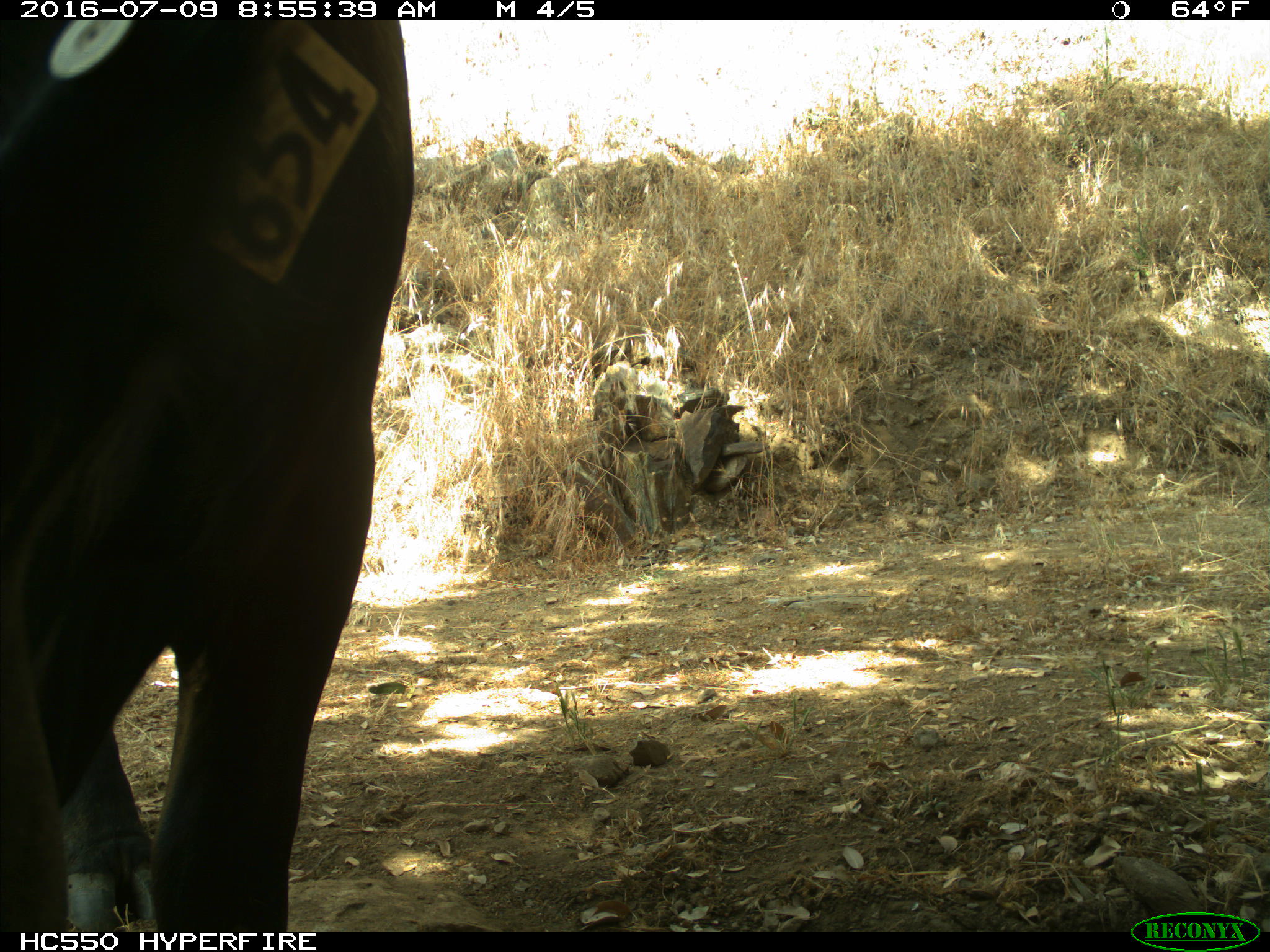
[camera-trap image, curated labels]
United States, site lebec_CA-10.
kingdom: Animalia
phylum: Chordata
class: Mammalia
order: Artiodactyla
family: Bovidae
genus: Bos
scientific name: Bos taurus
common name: domestic cow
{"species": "Bos taurus (domestic cow)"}